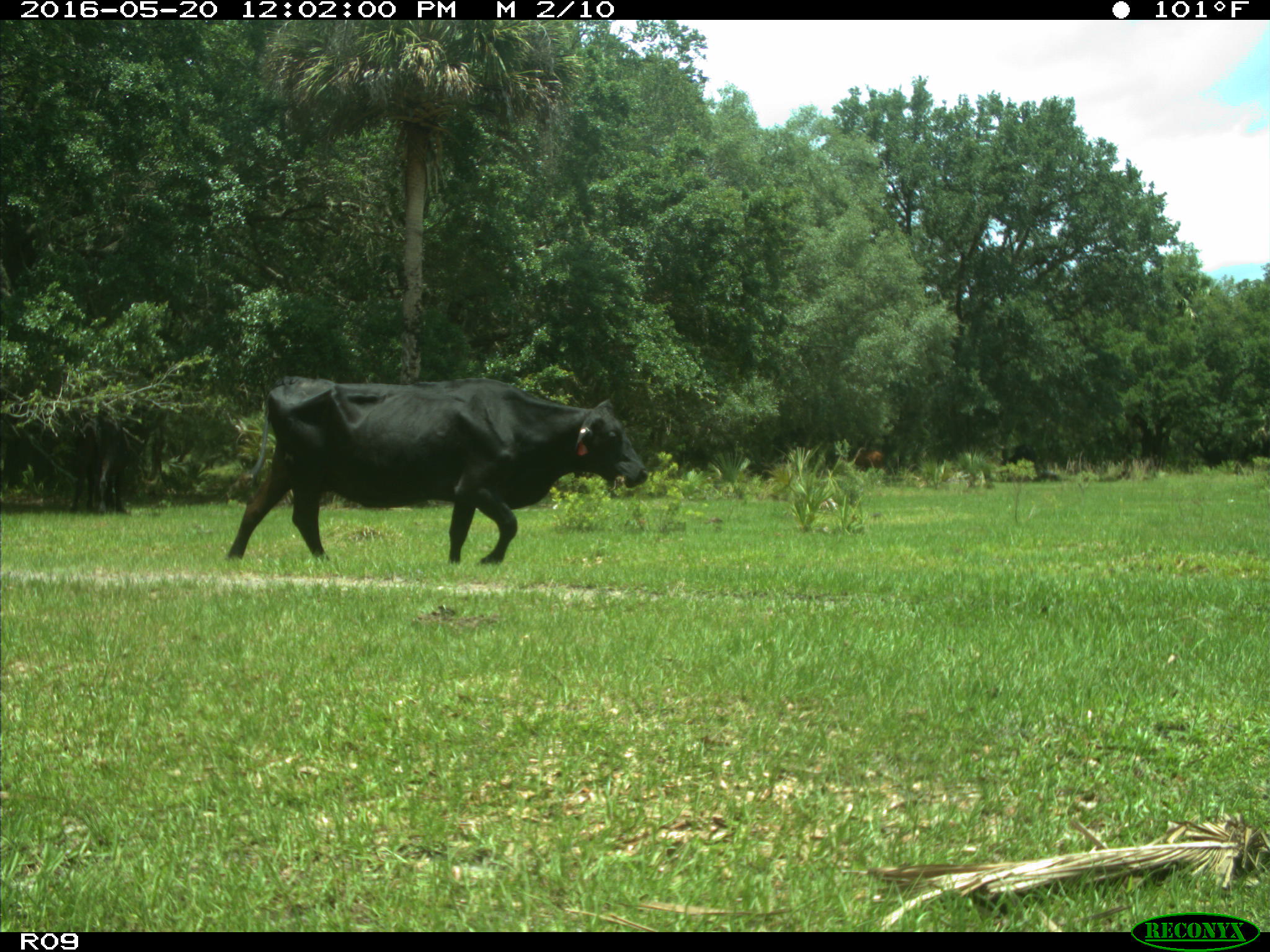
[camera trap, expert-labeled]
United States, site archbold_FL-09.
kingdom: Animalia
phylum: Chordata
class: Mammalia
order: Artiodactyla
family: Bovidae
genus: Bos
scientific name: Bos taurus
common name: domestic cow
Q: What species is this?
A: Bos taurus (domestic cow).